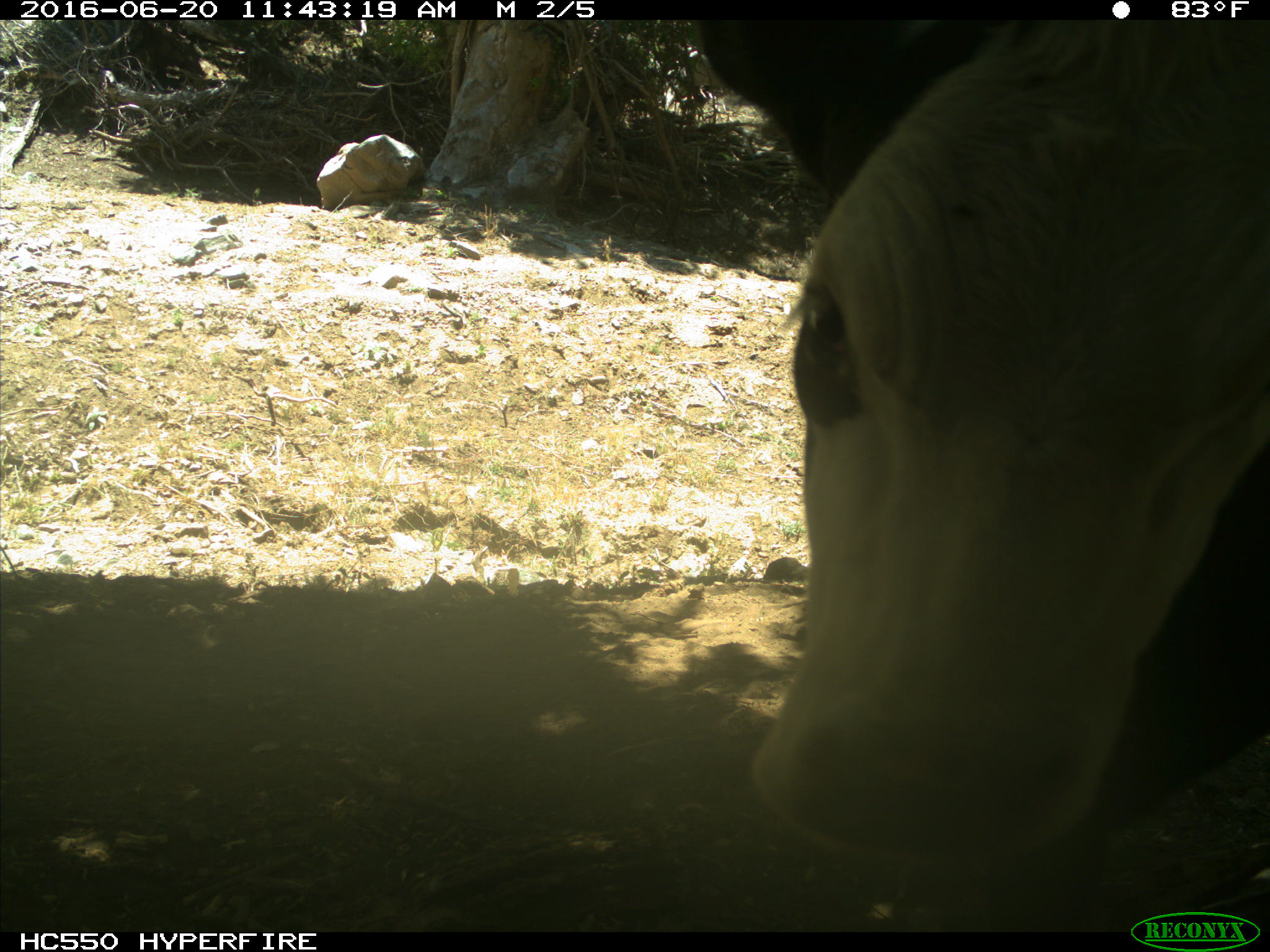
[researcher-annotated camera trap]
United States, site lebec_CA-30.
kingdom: Animalia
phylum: Chordata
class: Mammalia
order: Artiodactyla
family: Bovidae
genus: Bos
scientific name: Bos taurus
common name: domestic cow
Bos taurus (domestic cow).